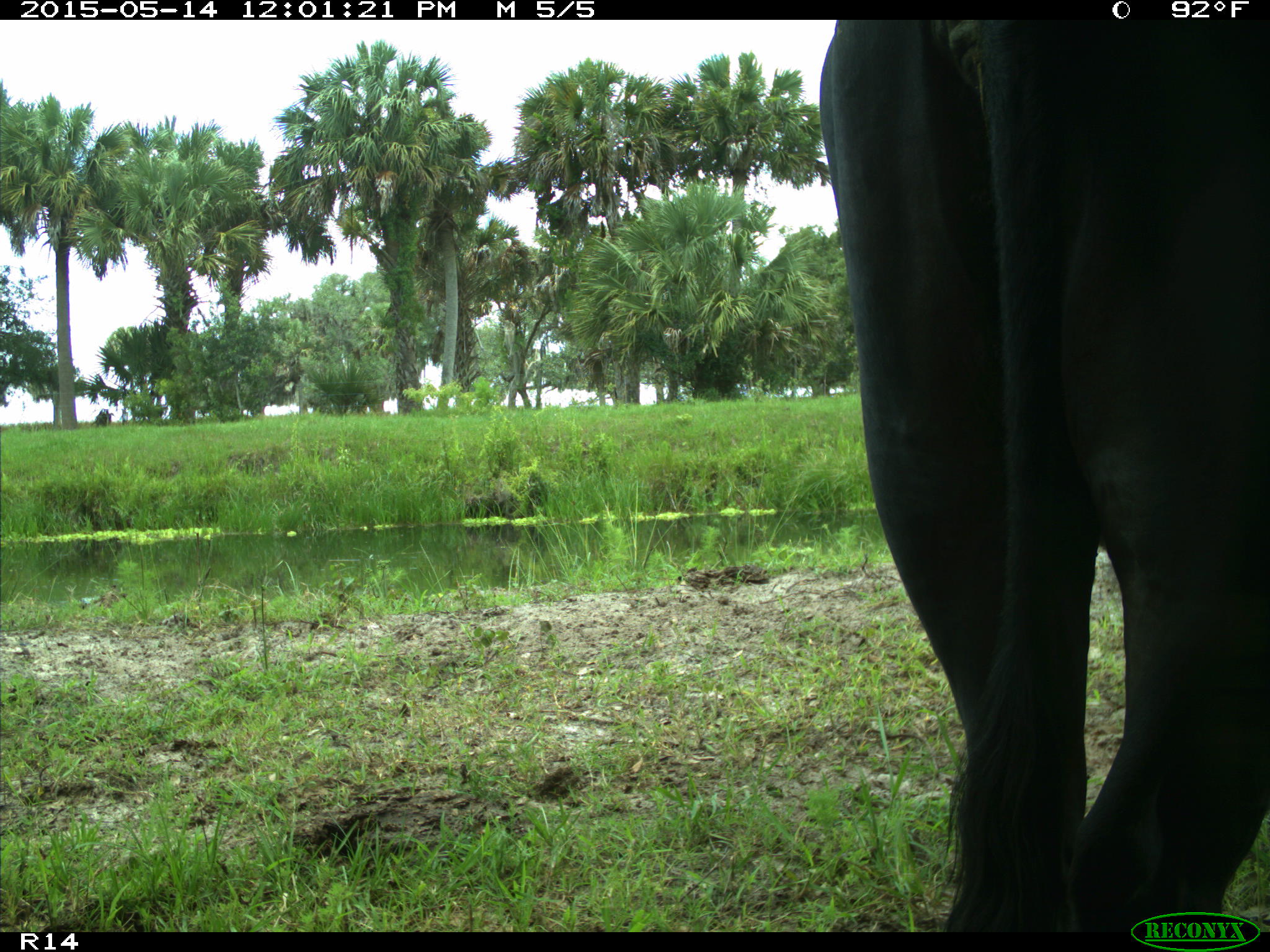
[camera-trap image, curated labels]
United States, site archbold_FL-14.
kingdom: Animalia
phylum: Chordata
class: Mammalia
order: Artiodactyla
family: Bovidae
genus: Bos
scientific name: Bos taurus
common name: domestic cow